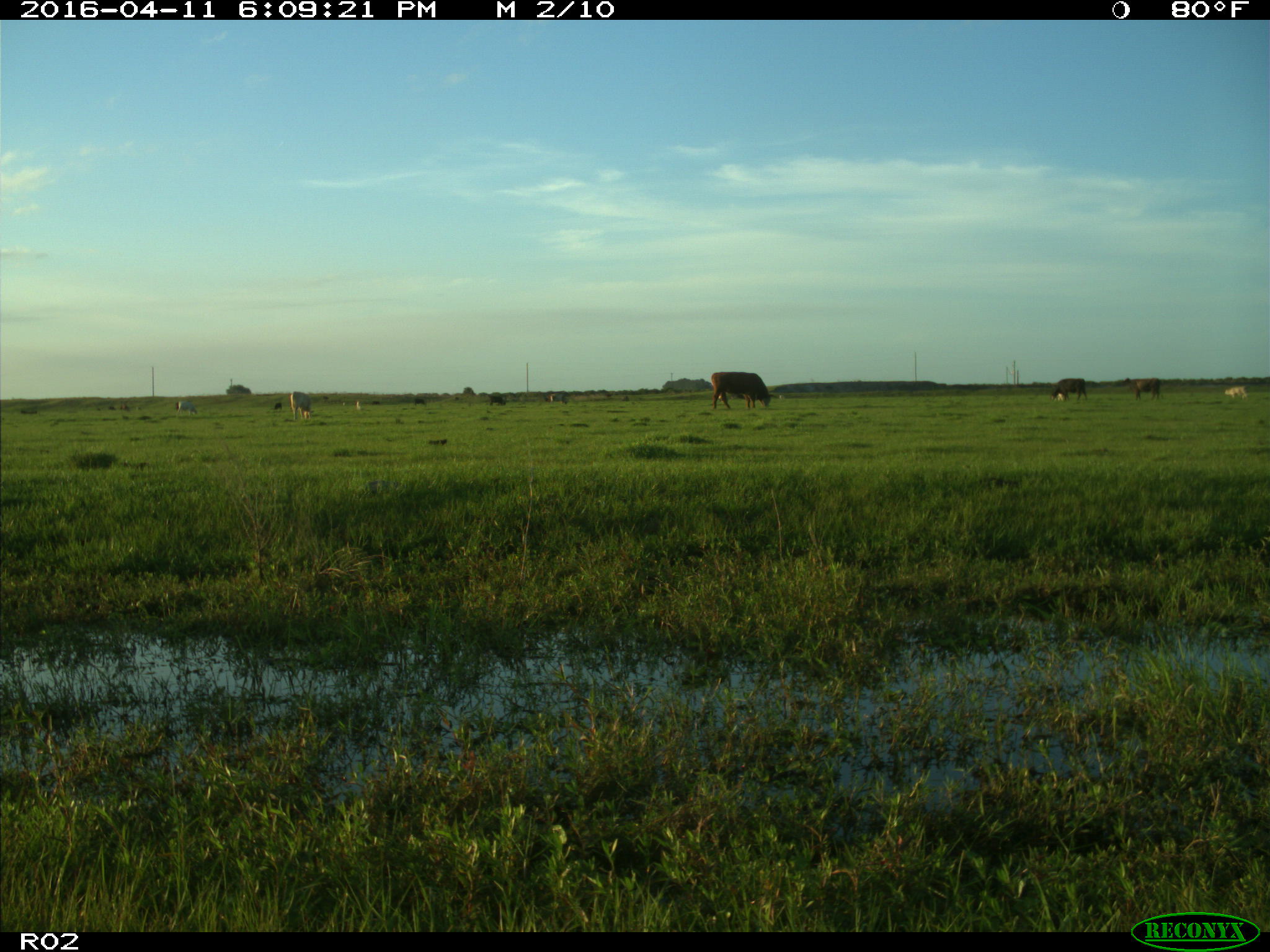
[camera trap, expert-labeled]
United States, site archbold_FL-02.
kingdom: Animalia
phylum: Chordata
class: Mammalia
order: Artiodactyla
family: Bovidae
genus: Bos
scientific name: Bos taurus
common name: domestic cow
Bos taurus (domestic cow).